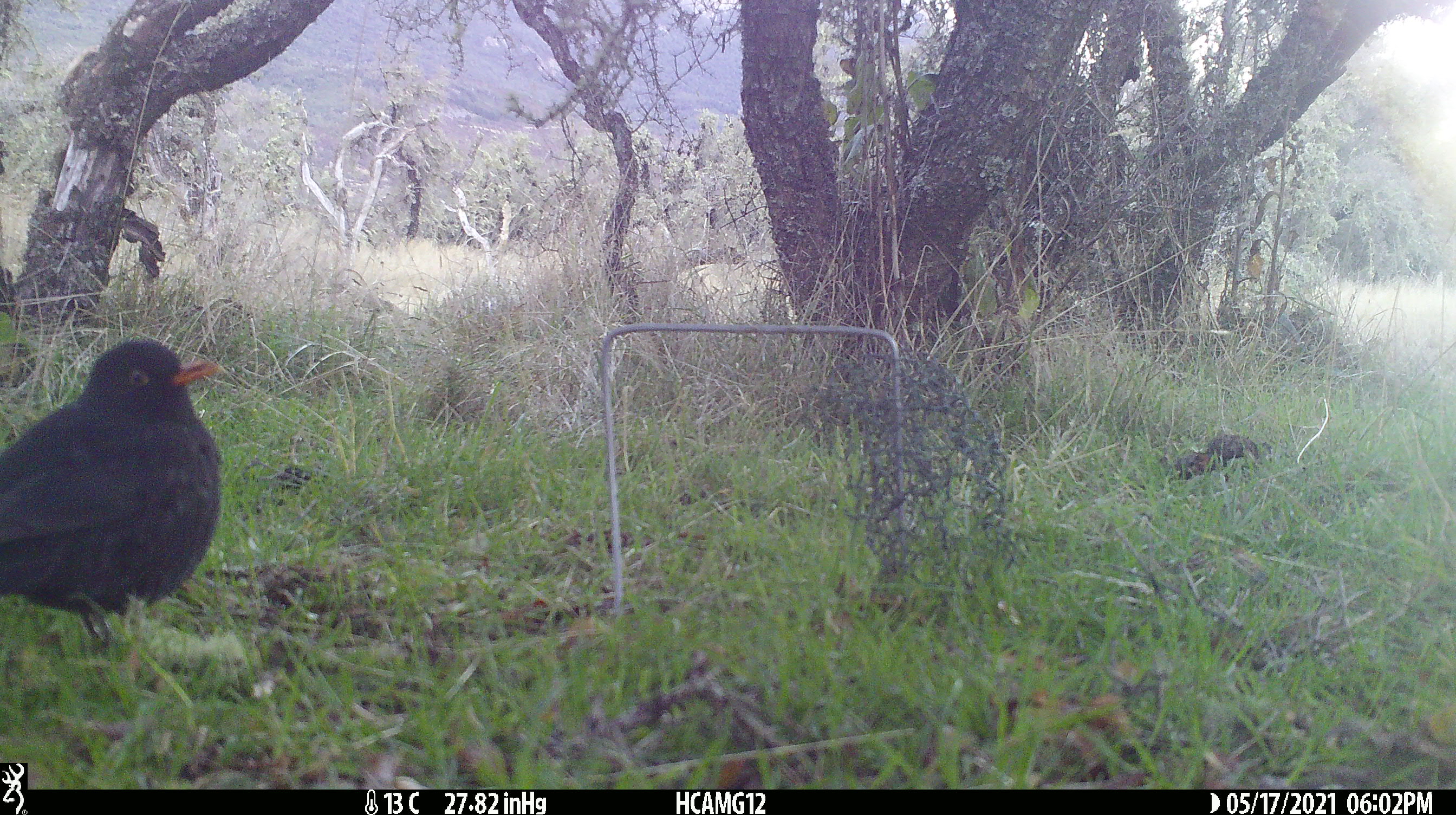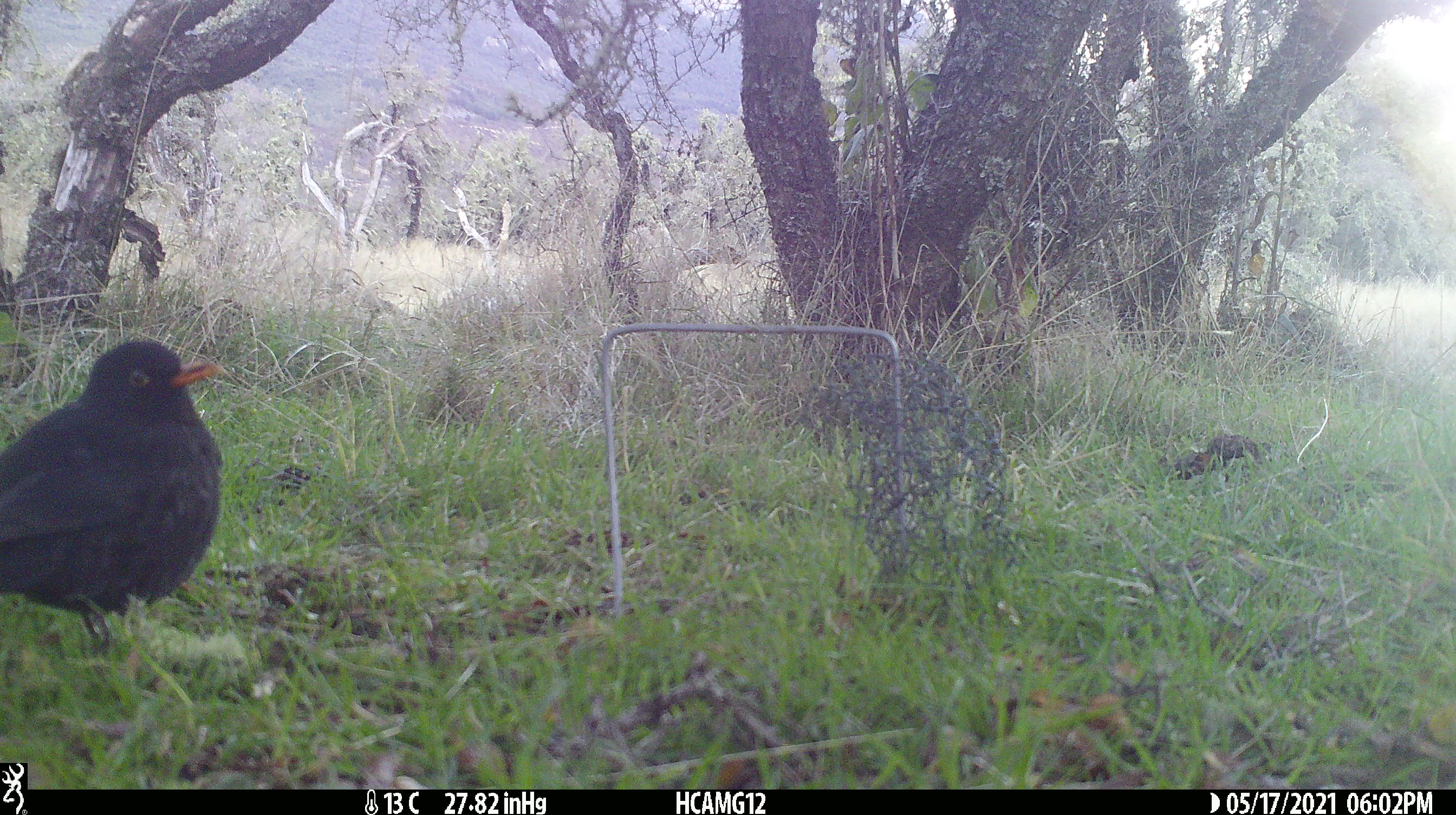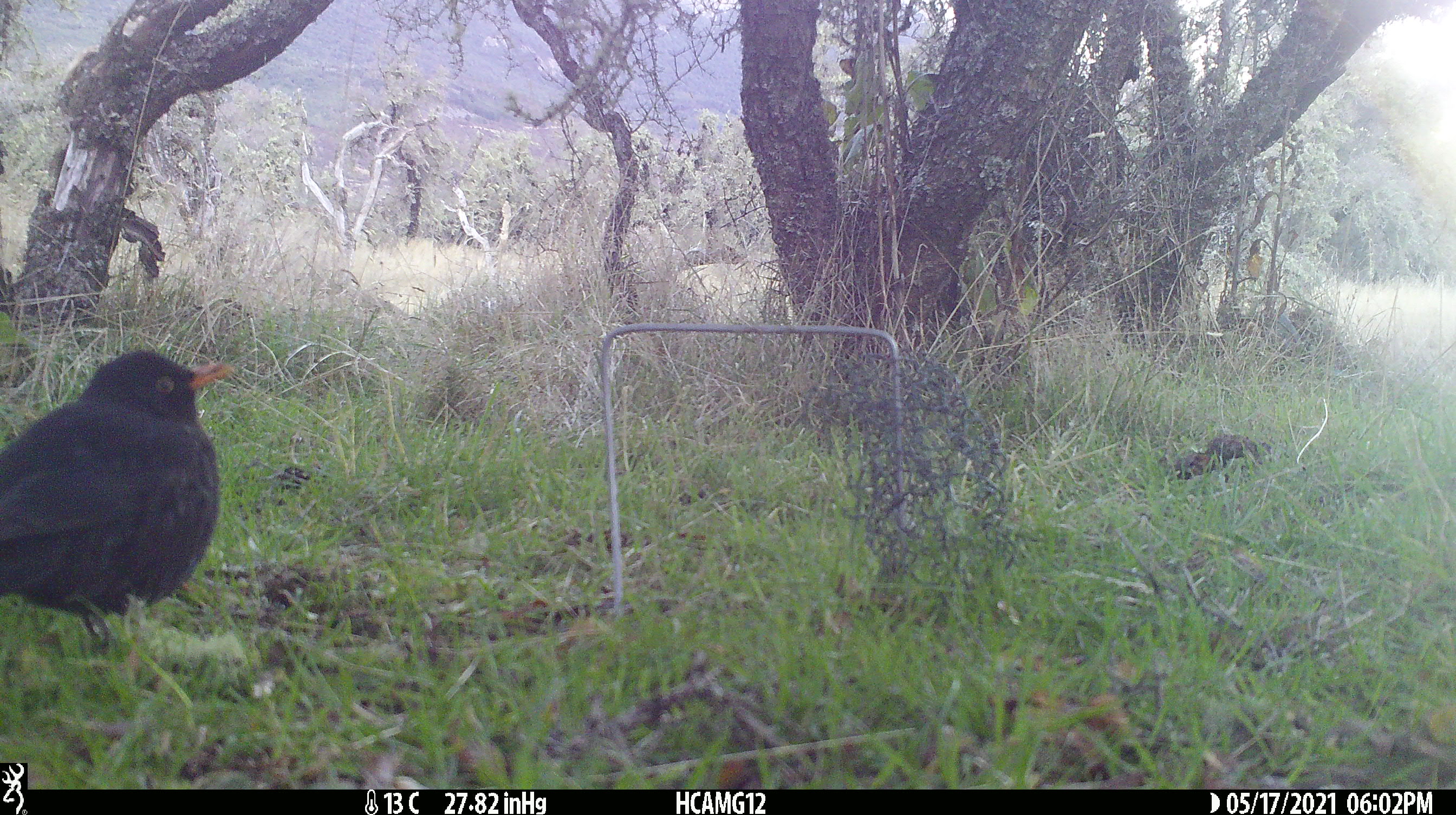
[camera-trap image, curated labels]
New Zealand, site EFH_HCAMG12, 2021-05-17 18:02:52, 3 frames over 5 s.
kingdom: Animalia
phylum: Chordata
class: Aves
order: Passeriformes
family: Turdidae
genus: Turdus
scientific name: Turdus merula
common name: eurasian blackbird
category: blackbird